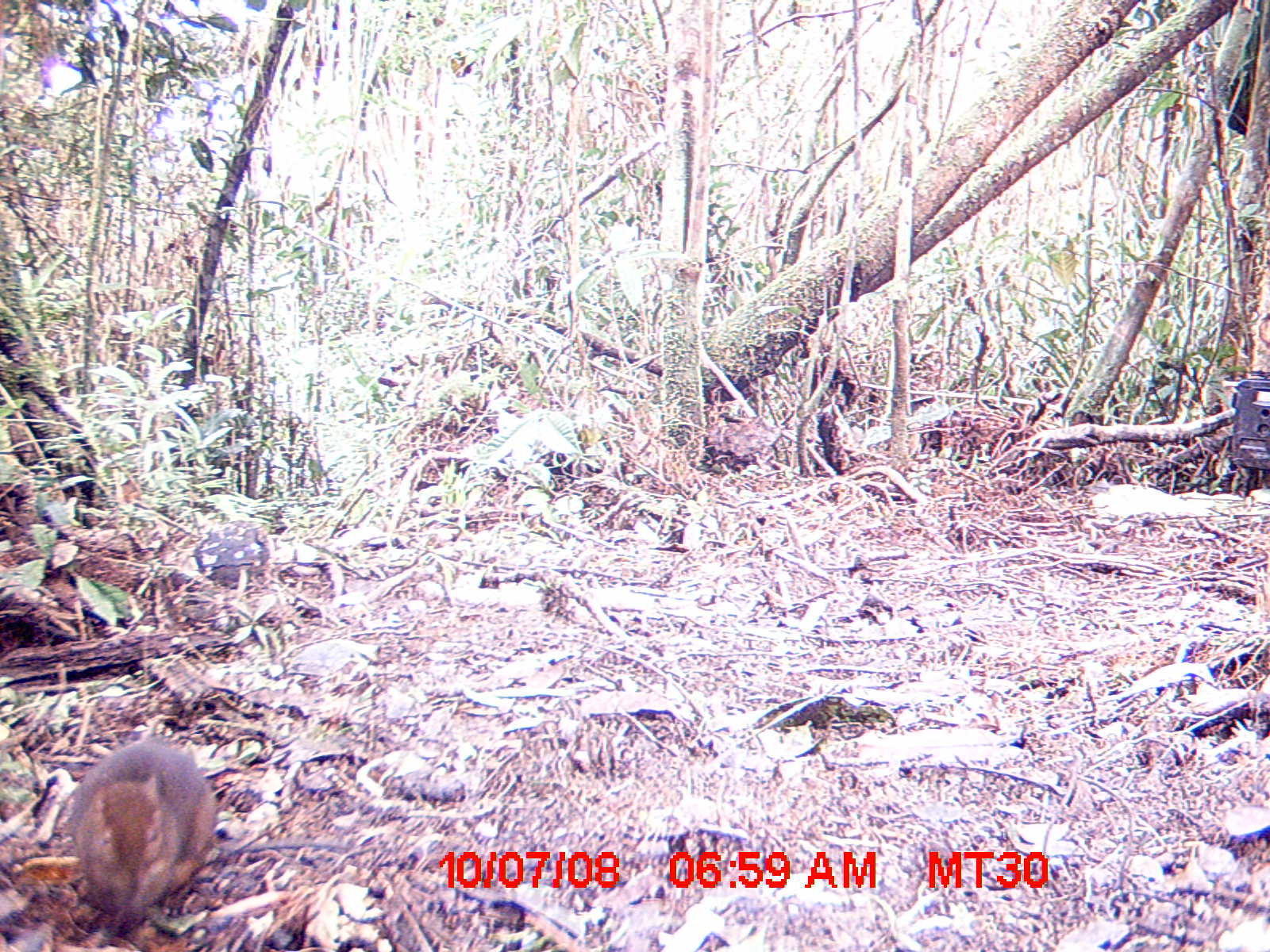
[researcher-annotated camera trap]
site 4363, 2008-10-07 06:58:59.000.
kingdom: Animalia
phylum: Chordata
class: Mammalia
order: Rodentia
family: Nesomyidae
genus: Nesomys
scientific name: Nesomys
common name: nesomys rodents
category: nesomys sp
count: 1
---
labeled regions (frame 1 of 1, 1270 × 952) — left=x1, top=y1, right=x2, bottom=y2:
nesomys sp: left=65, top=739, right=218, bottom=932